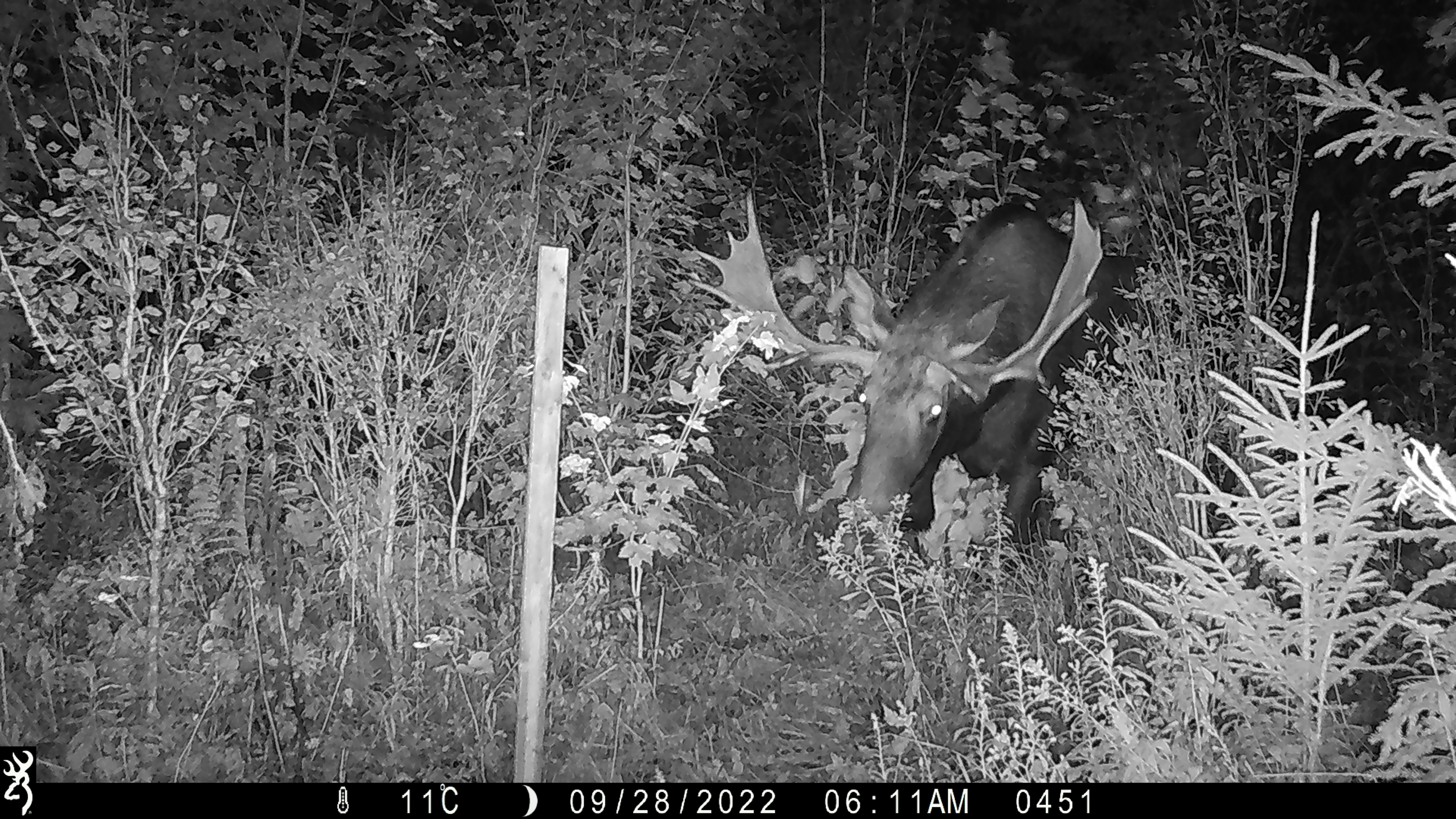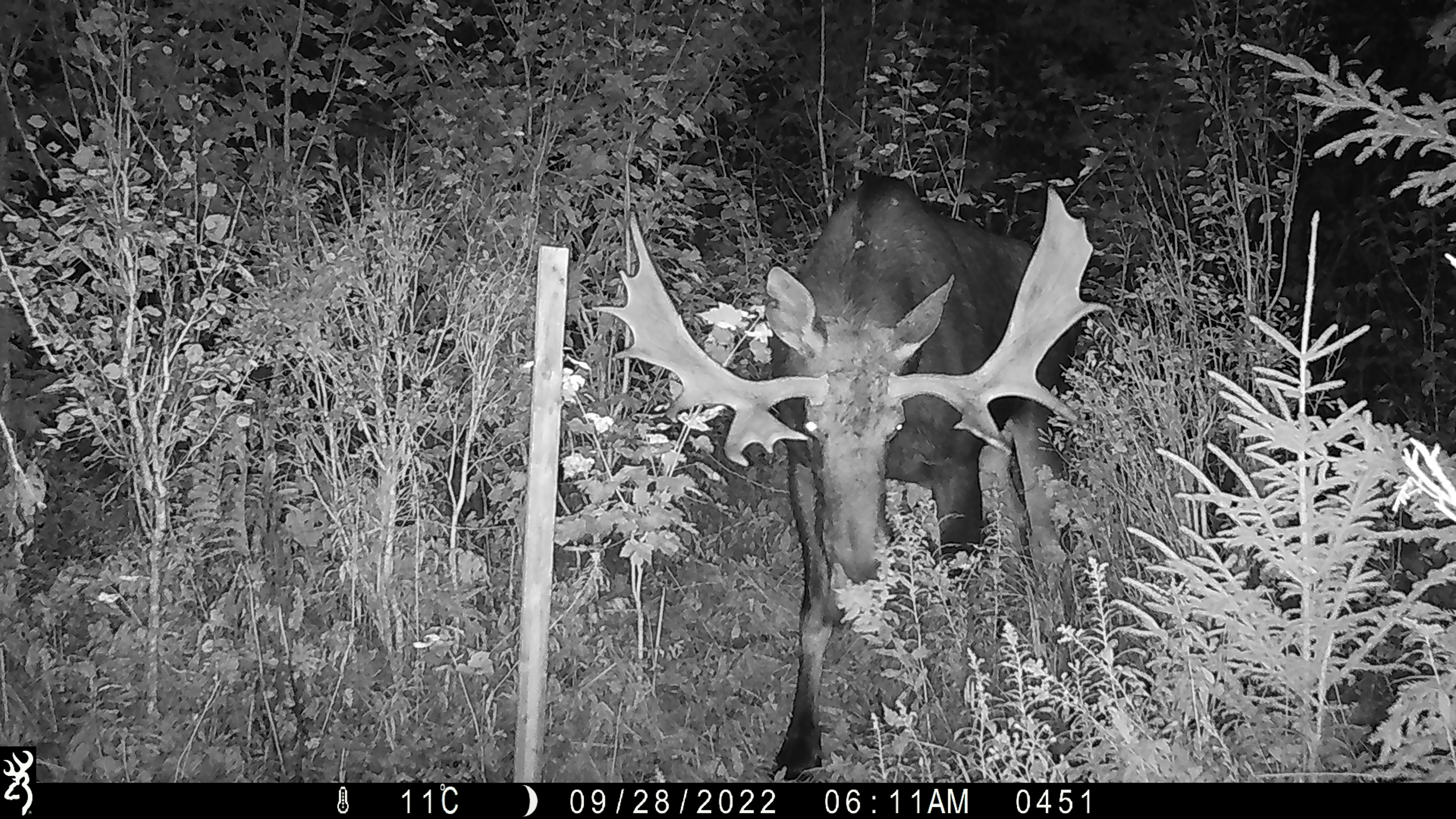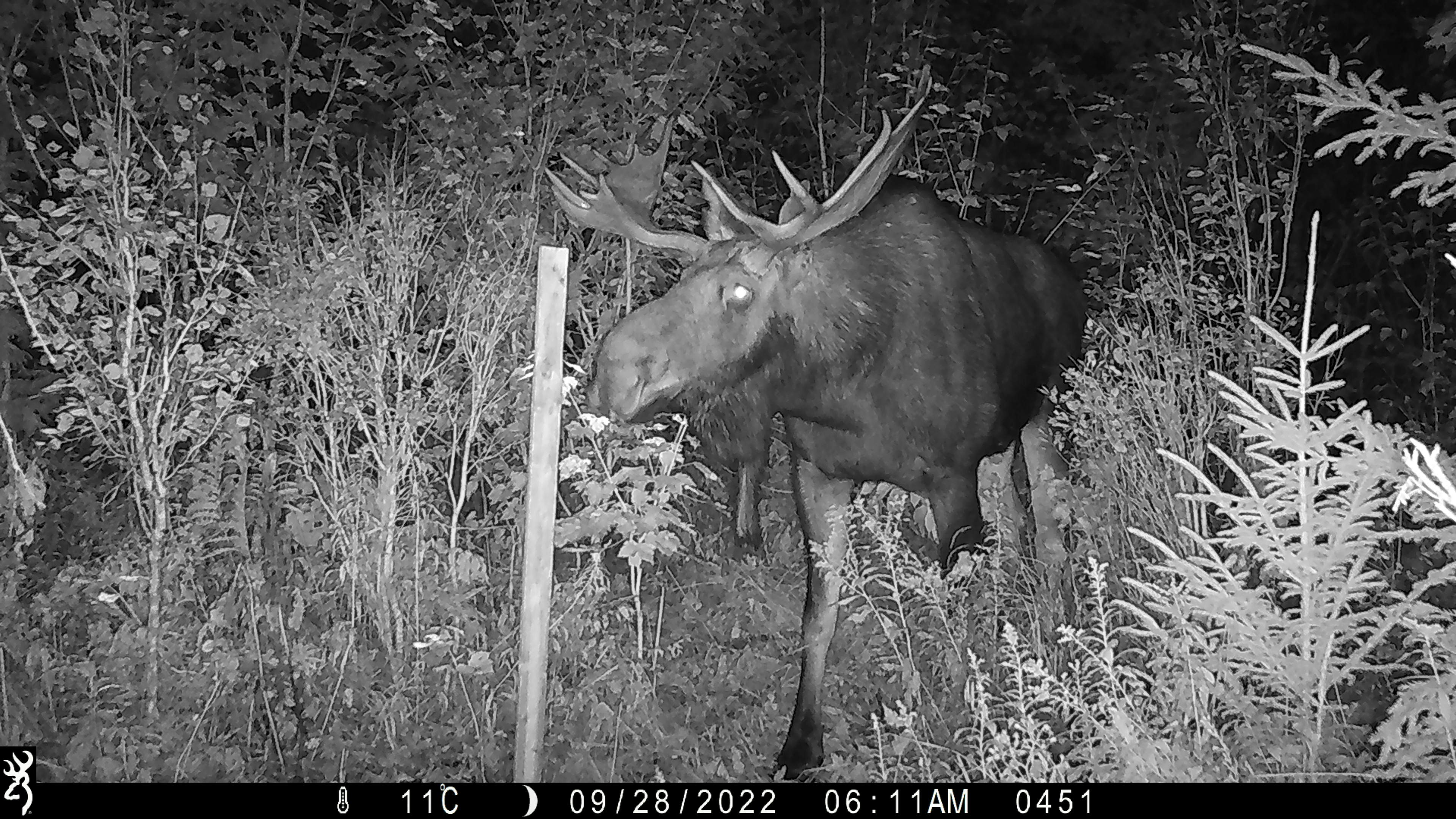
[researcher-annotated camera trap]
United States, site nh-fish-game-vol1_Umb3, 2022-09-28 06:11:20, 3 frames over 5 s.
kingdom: Animalia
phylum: Chordata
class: Mammalia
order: Artiodactyla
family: Cervidae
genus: Alces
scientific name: Alces alces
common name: moose